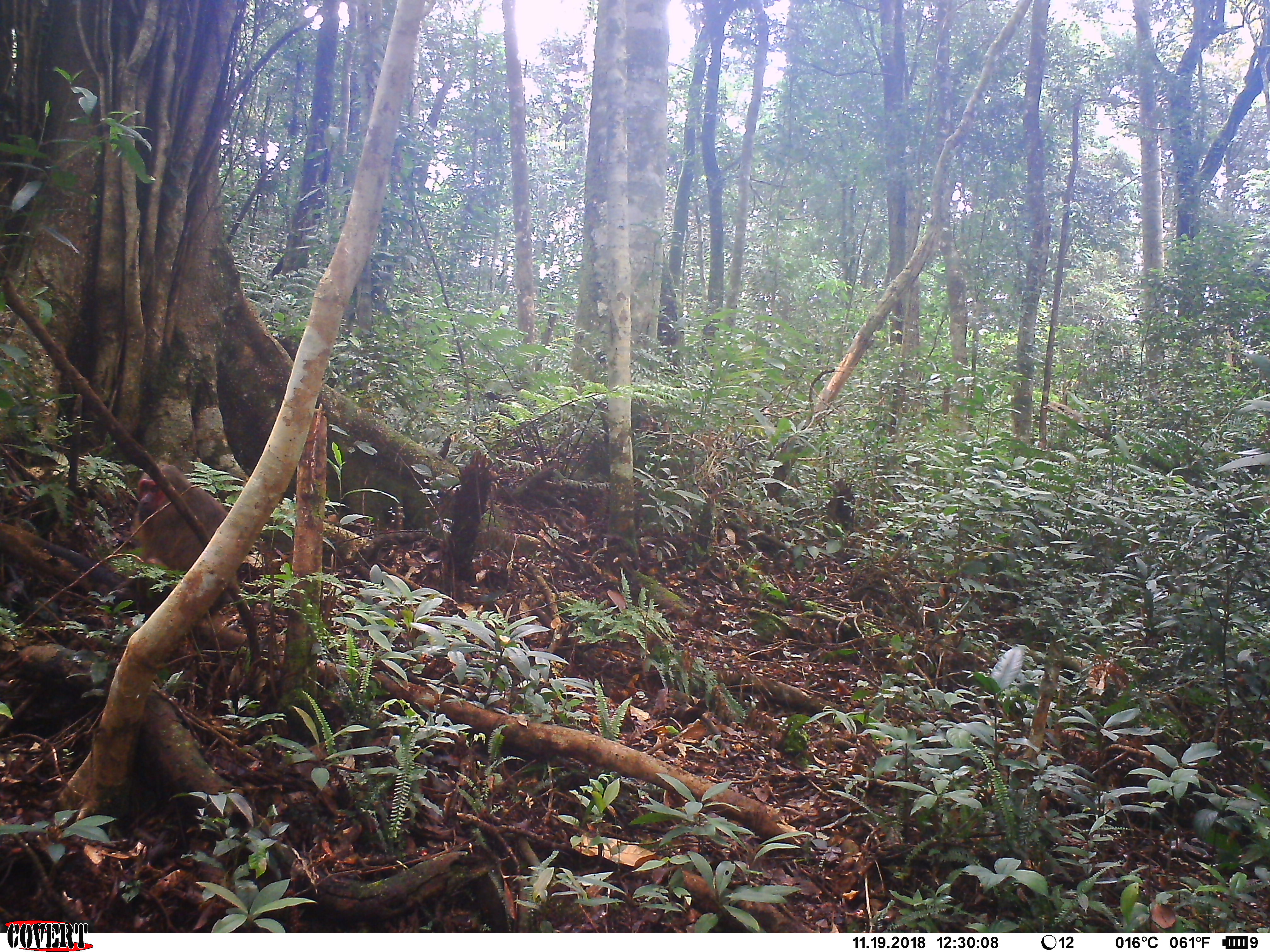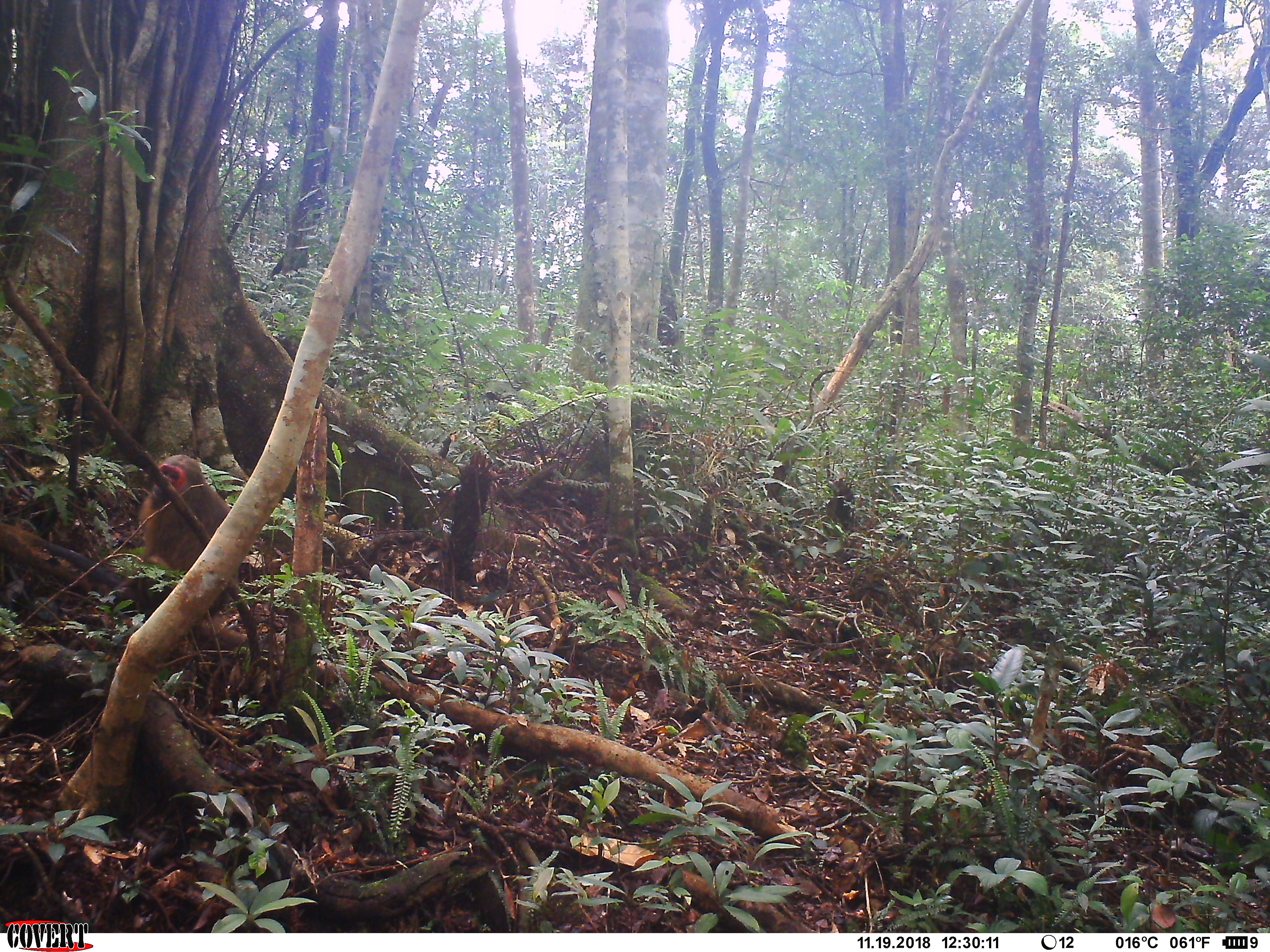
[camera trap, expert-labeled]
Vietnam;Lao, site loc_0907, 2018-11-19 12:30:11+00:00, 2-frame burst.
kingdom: Animalia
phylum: Chordata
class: Mammalia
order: Primates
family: Cercopithecidae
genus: Macaca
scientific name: Macaca arctoides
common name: stump-tailed macaque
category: stump tailed macaque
Stump tailed macaque (stump-tailed macaque) (Macaca arctoides). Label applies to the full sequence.